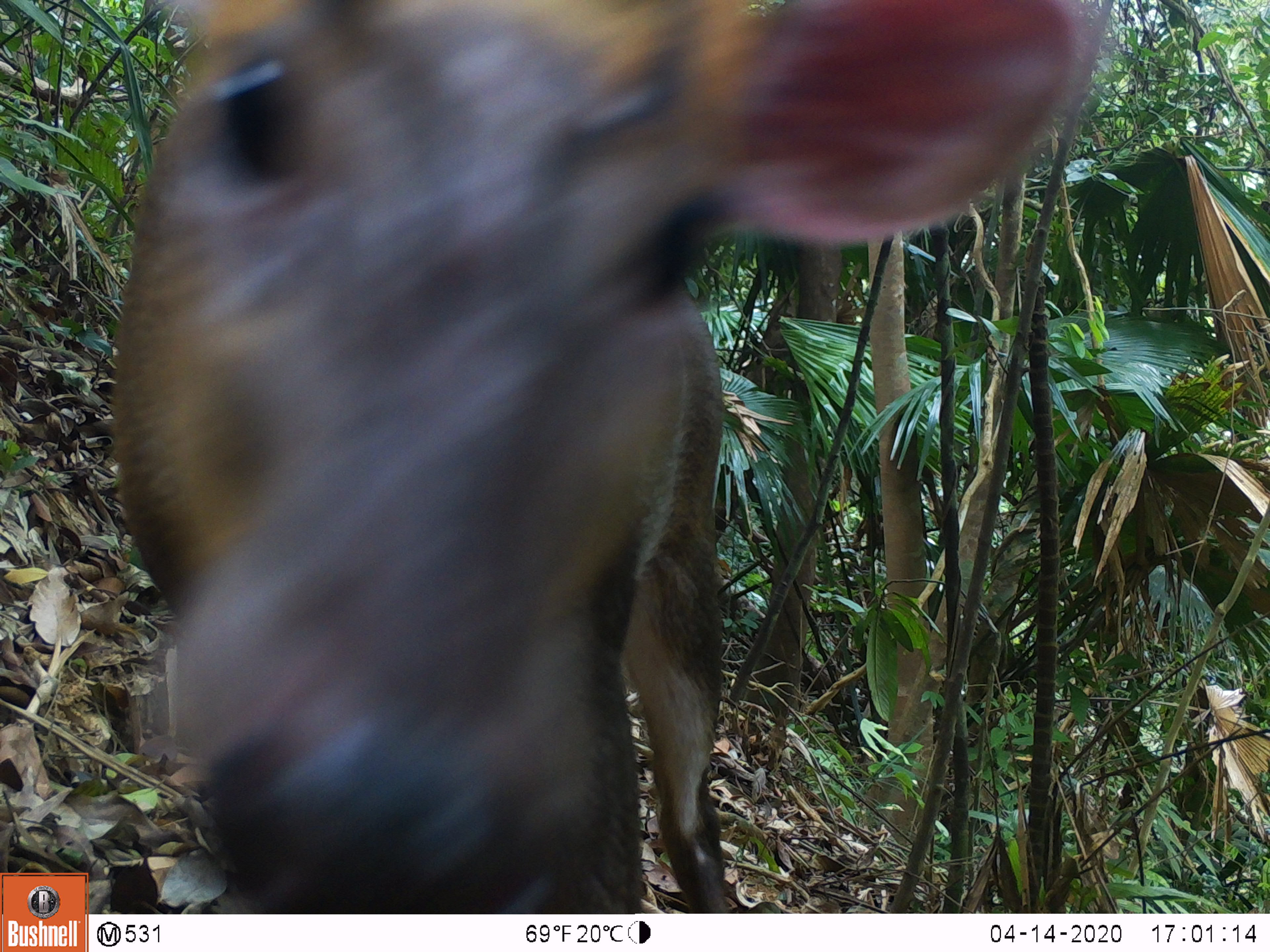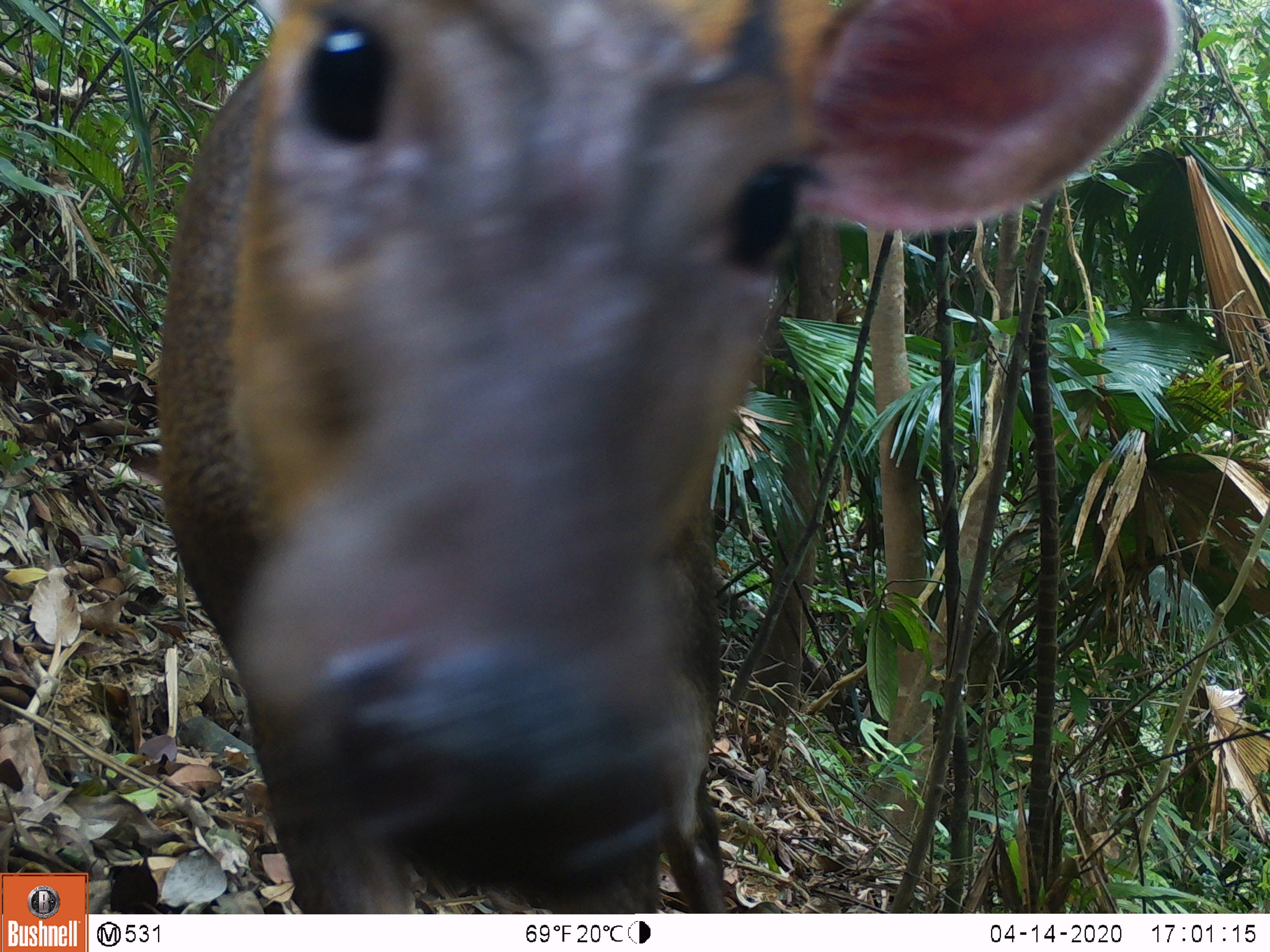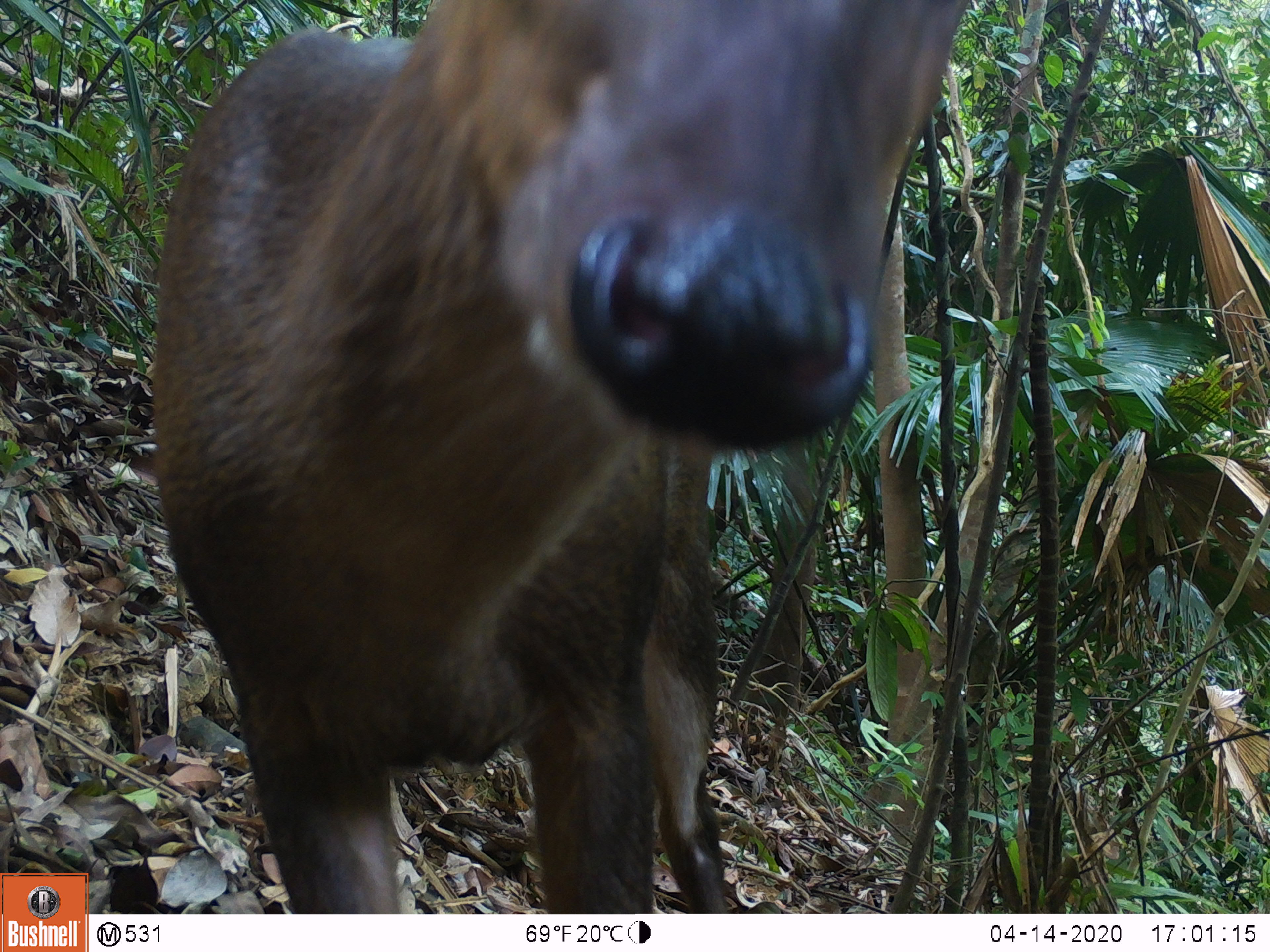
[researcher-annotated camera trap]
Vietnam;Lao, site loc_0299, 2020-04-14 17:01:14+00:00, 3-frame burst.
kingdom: Animalia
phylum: Chordata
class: Mammalia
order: Artiodactyla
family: Cervidae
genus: Muntiacus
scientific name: Muntiacus rooseveltorum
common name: roosevelt's muntjac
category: roosevelts muntjac group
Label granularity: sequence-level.